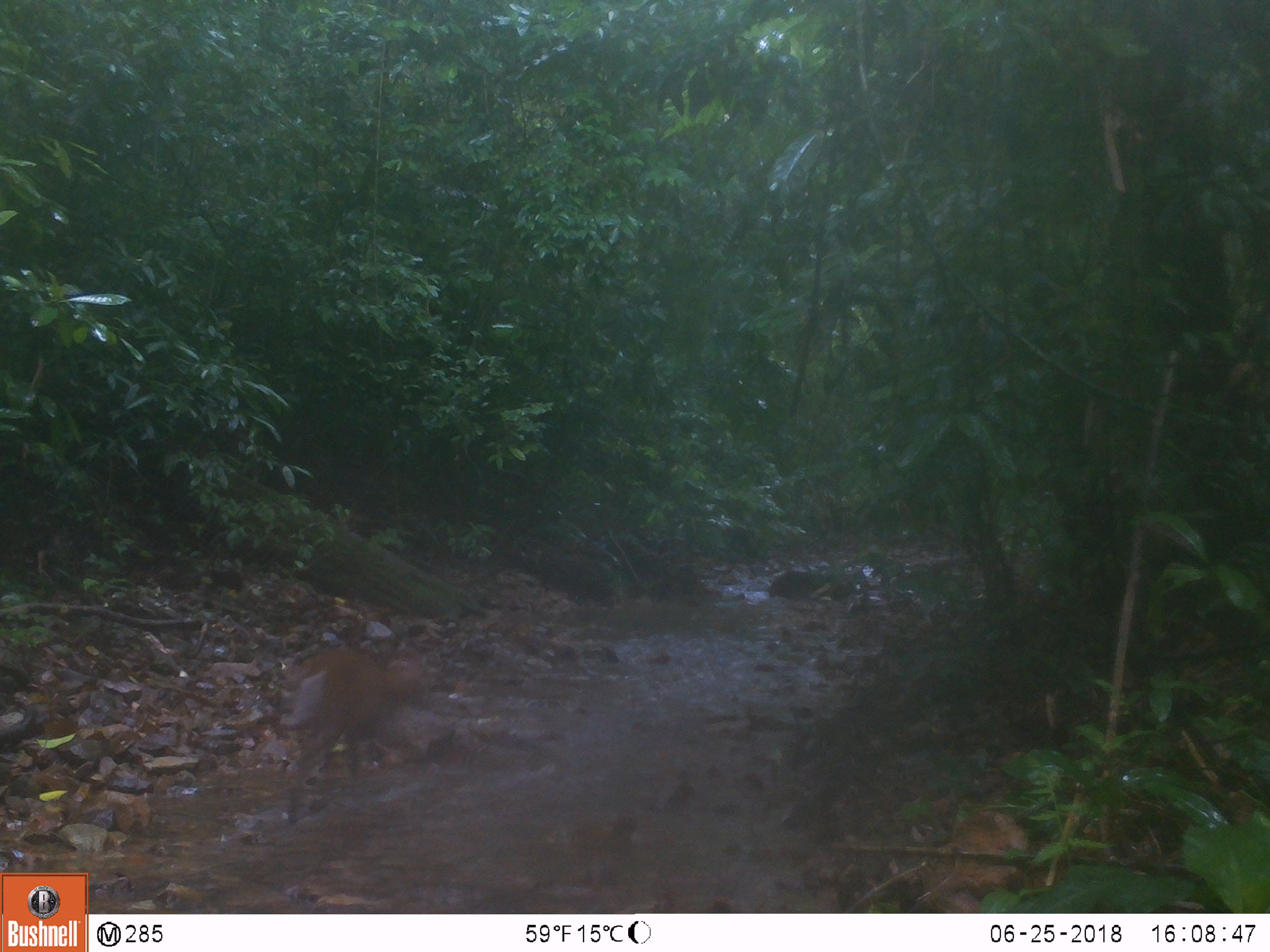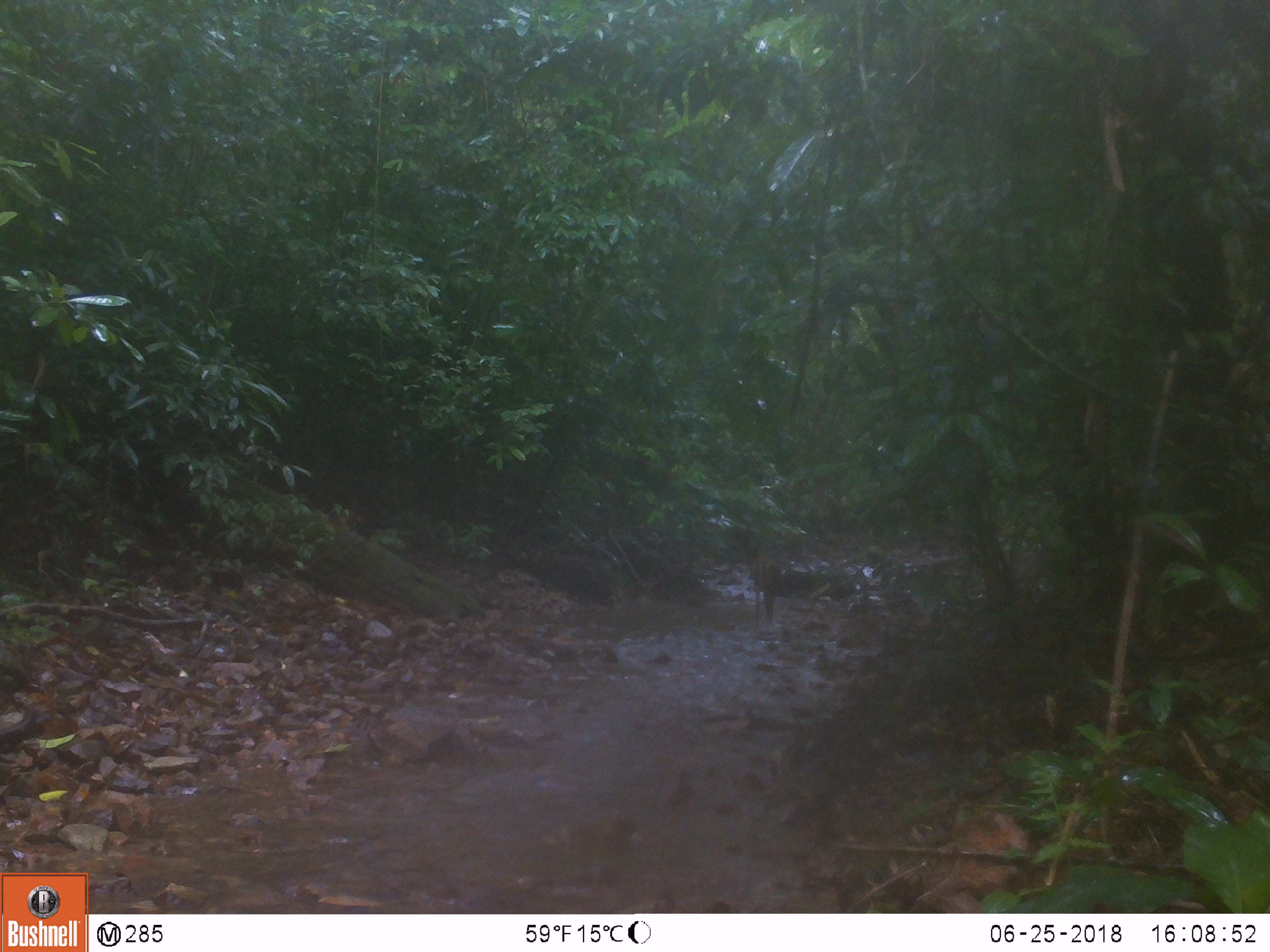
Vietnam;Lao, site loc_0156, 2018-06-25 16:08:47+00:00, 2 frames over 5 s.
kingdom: Animalia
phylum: Chordata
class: Mammalia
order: Artiodactyla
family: Cervidae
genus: Muntiacus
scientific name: Muntiacus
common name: muntjacs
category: unidentified muntjac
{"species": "unidentified muntjac (muntjacs) (Muntiacus)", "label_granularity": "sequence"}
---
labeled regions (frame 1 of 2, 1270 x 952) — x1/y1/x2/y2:
unidentified muntjac: 282/644/430/819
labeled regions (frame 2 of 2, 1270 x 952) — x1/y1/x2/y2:
unidentified muntjac: 750/557/778/625